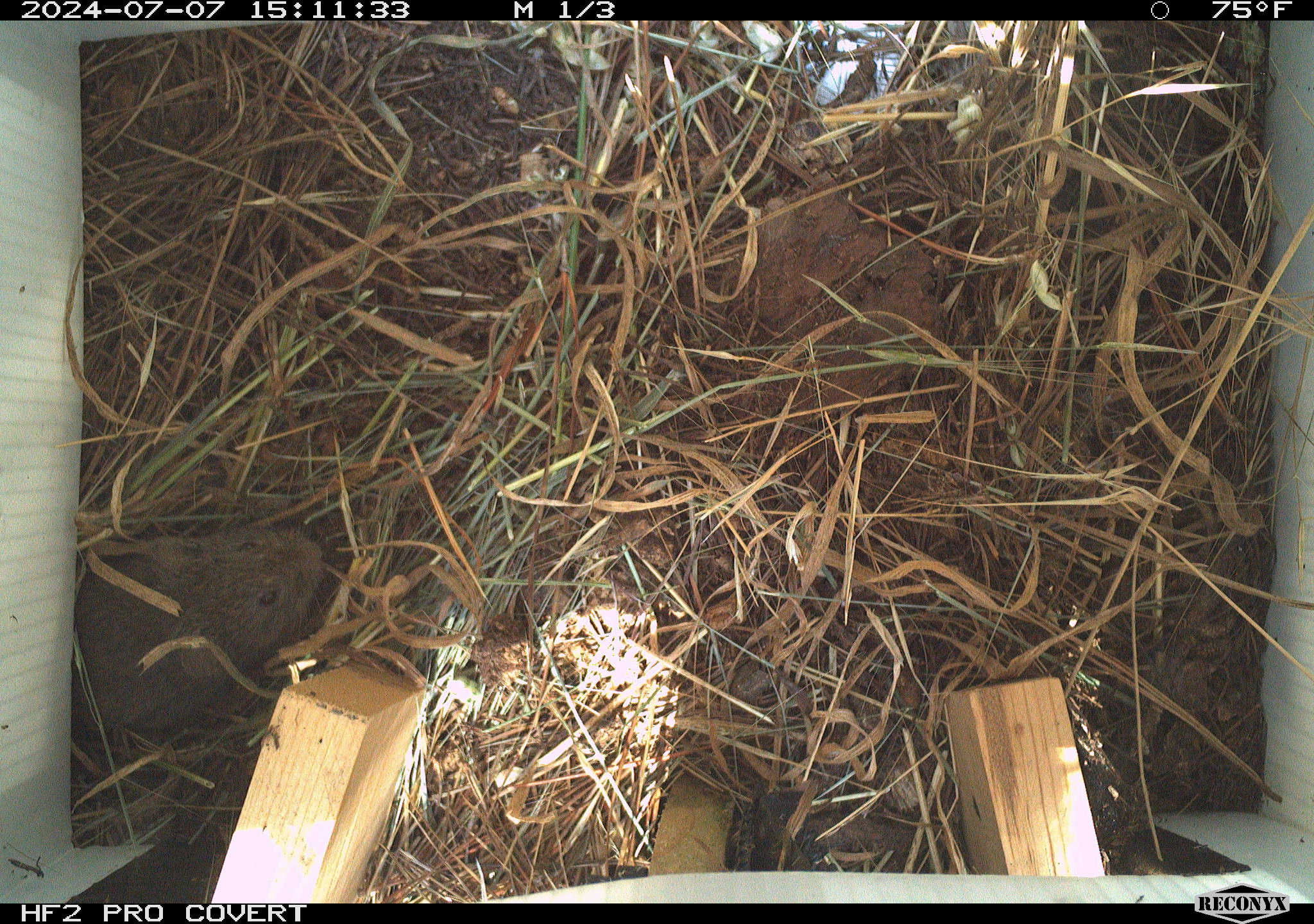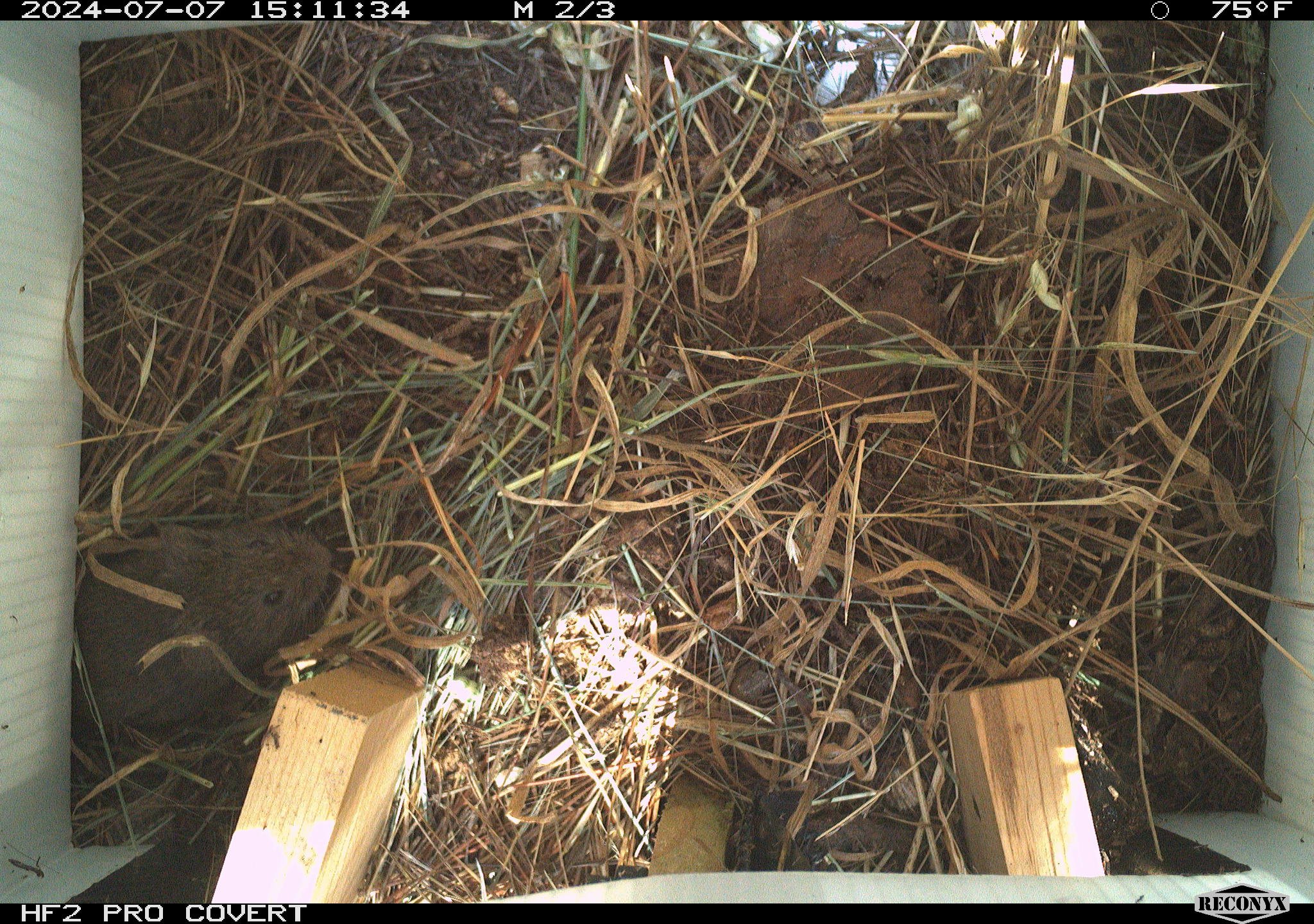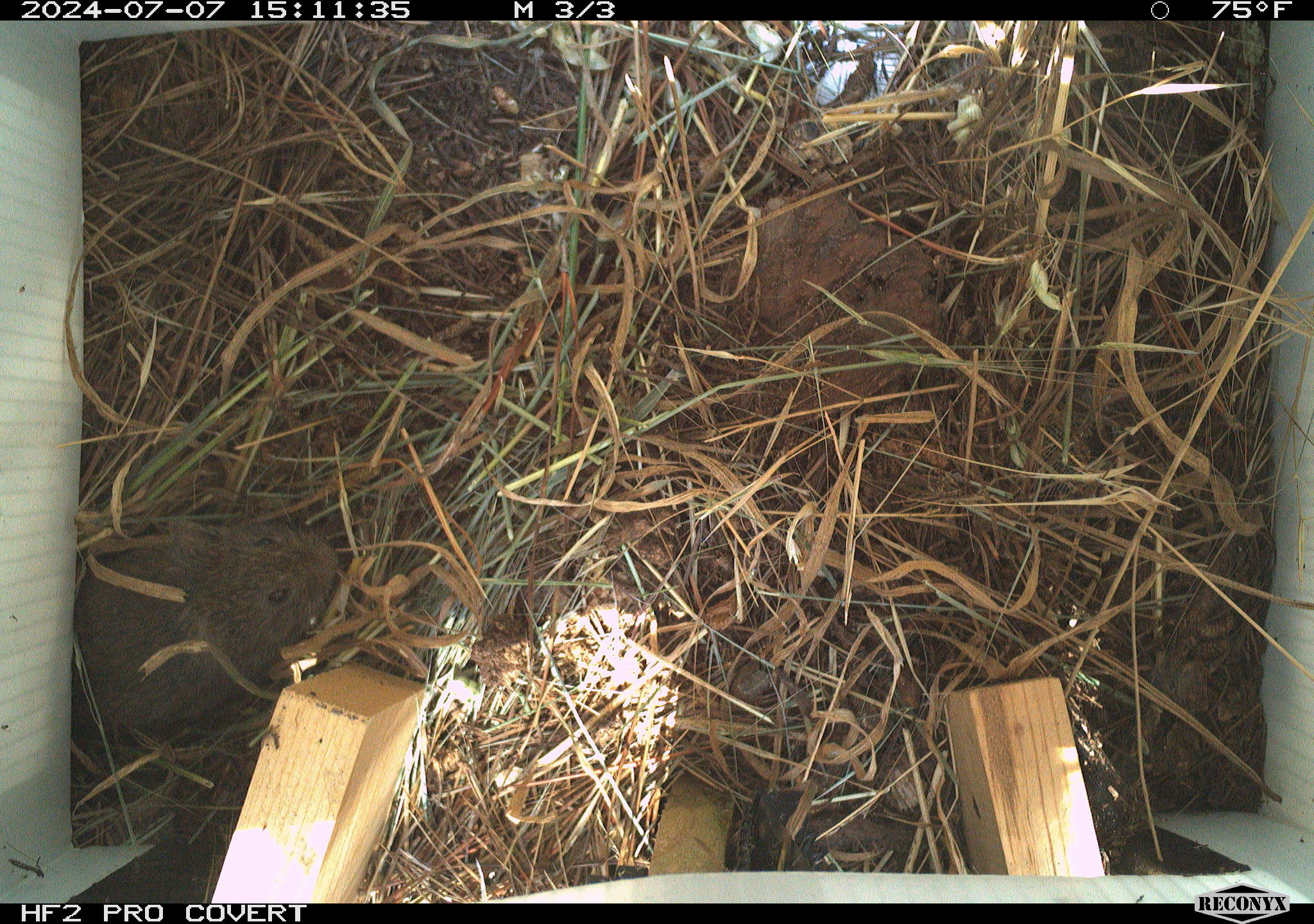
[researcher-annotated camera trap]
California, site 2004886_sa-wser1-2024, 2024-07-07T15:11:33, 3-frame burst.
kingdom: Animalia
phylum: Chordata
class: Mammalia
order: Rodentia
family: Cricetidae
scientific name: Arvicolinae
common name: voles, lemmings, and muskrats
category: arvicolinae subfamily